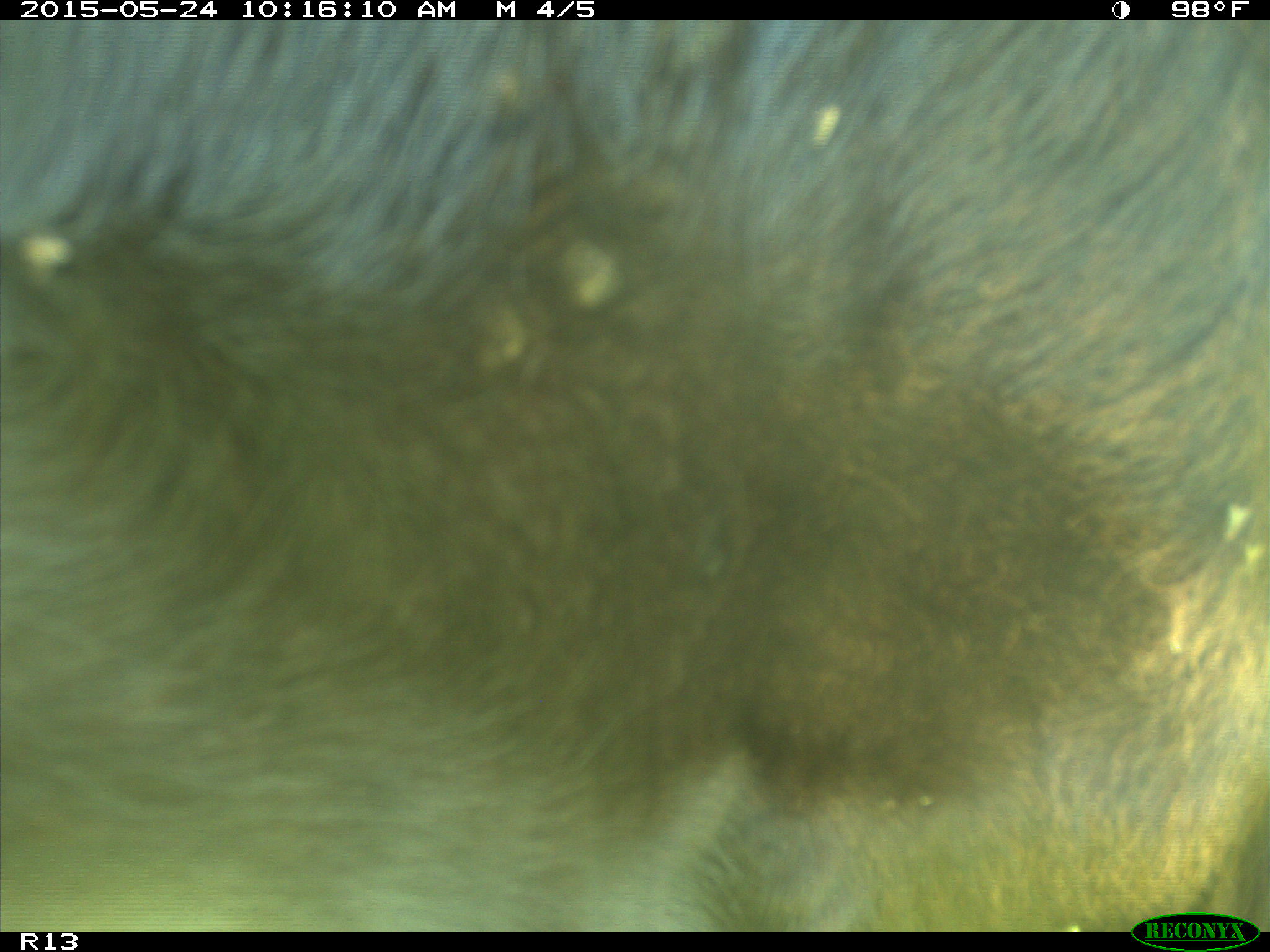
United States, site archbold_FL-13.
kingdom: Animalia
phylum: Chordata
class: Mammalia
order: Artiodactyla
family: Bovidae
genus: Bos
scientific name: Bos taurus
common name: domestic cow